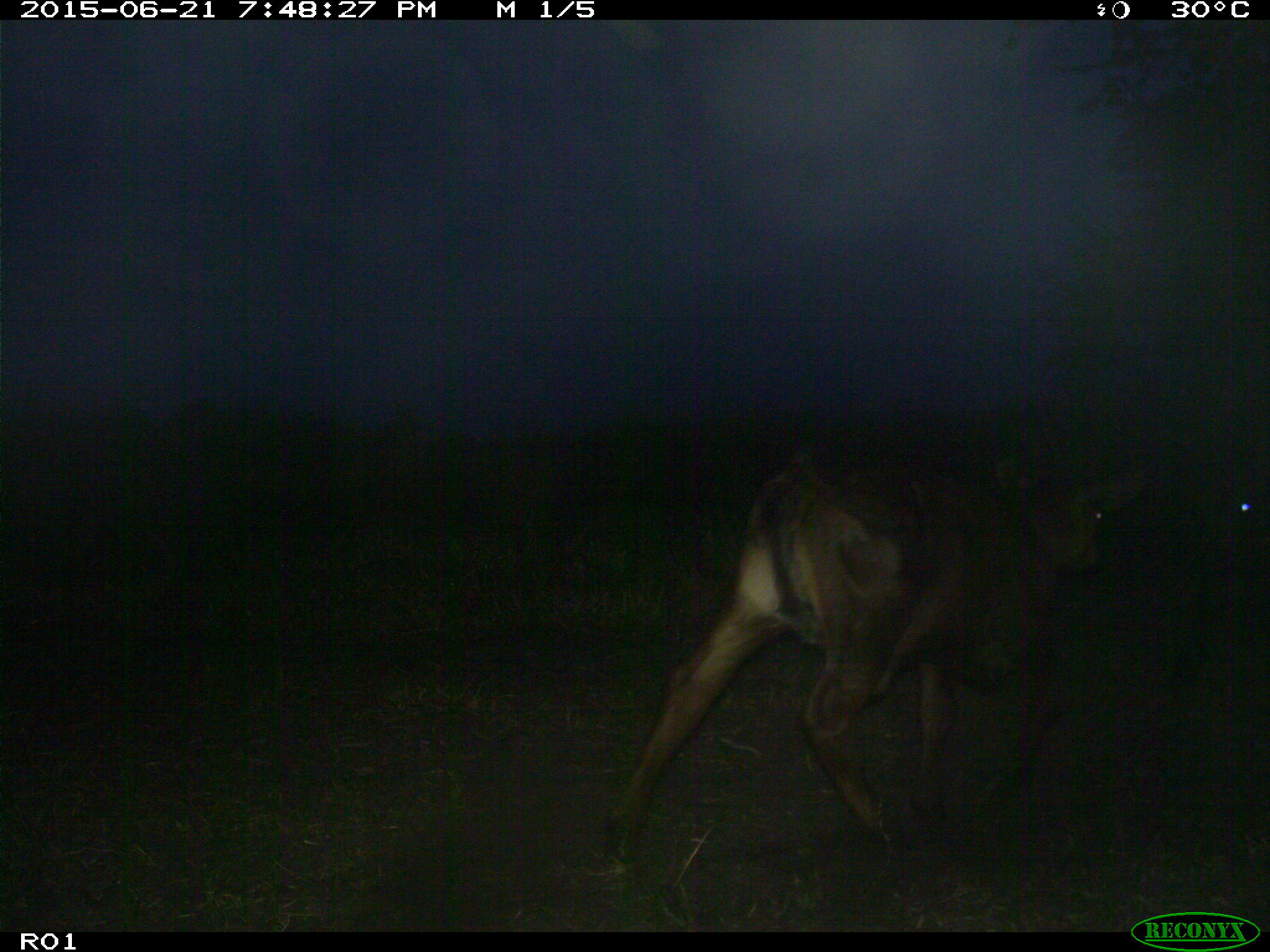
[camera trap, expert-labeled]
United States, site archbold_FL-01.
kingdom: Animalia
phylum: Chordata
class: Mammalia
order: Artiodactyla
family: Bovidae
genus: Bos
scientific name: Bos taurus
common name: domestic cow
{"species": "Bos taurus (domestic cow)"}